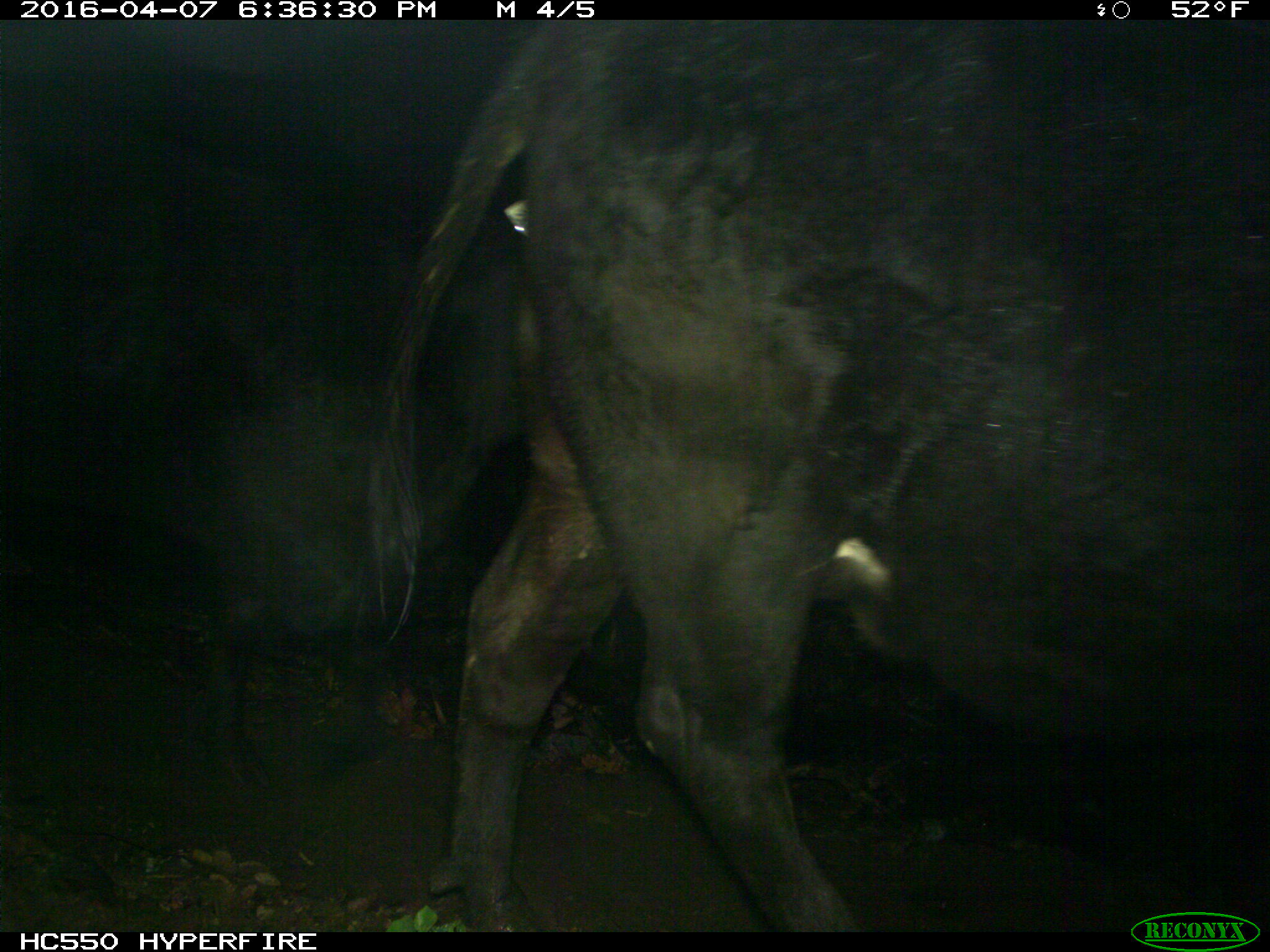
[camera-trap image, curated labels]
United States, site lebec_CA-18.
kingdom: Animalia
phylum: Chordata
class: Mammalia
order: Artiodactyla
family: Bovidae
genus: Bos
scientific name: Bos taurus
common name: domestic cow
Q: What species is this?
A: Bos taurus (domestic cow).